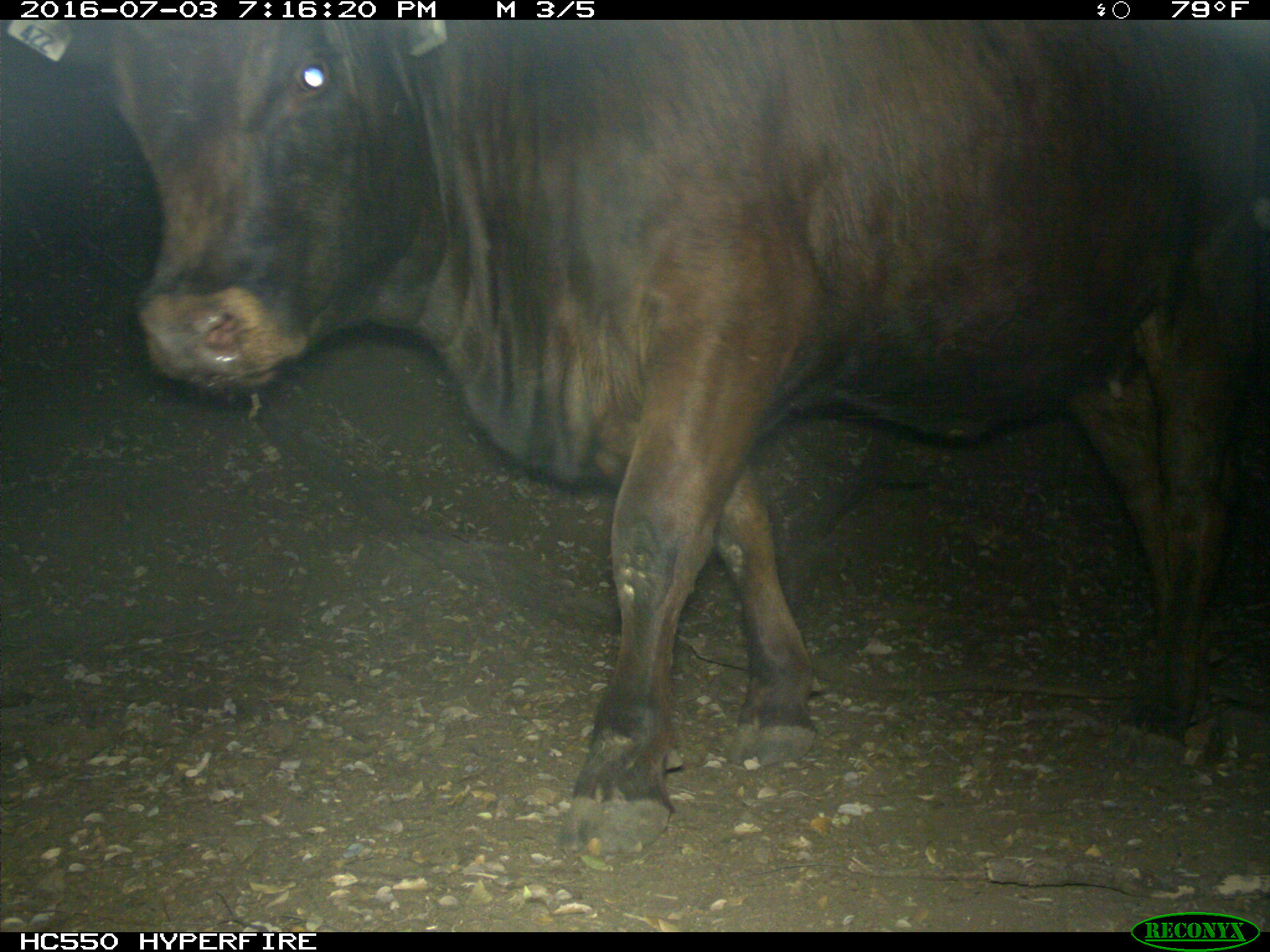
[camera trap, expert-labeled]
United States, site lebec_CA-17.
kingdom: Animalia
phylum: Chordata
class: Mammalia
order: Artiodactyla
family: Bovidae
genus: Bos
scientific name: Bos taurus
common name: domestic cow